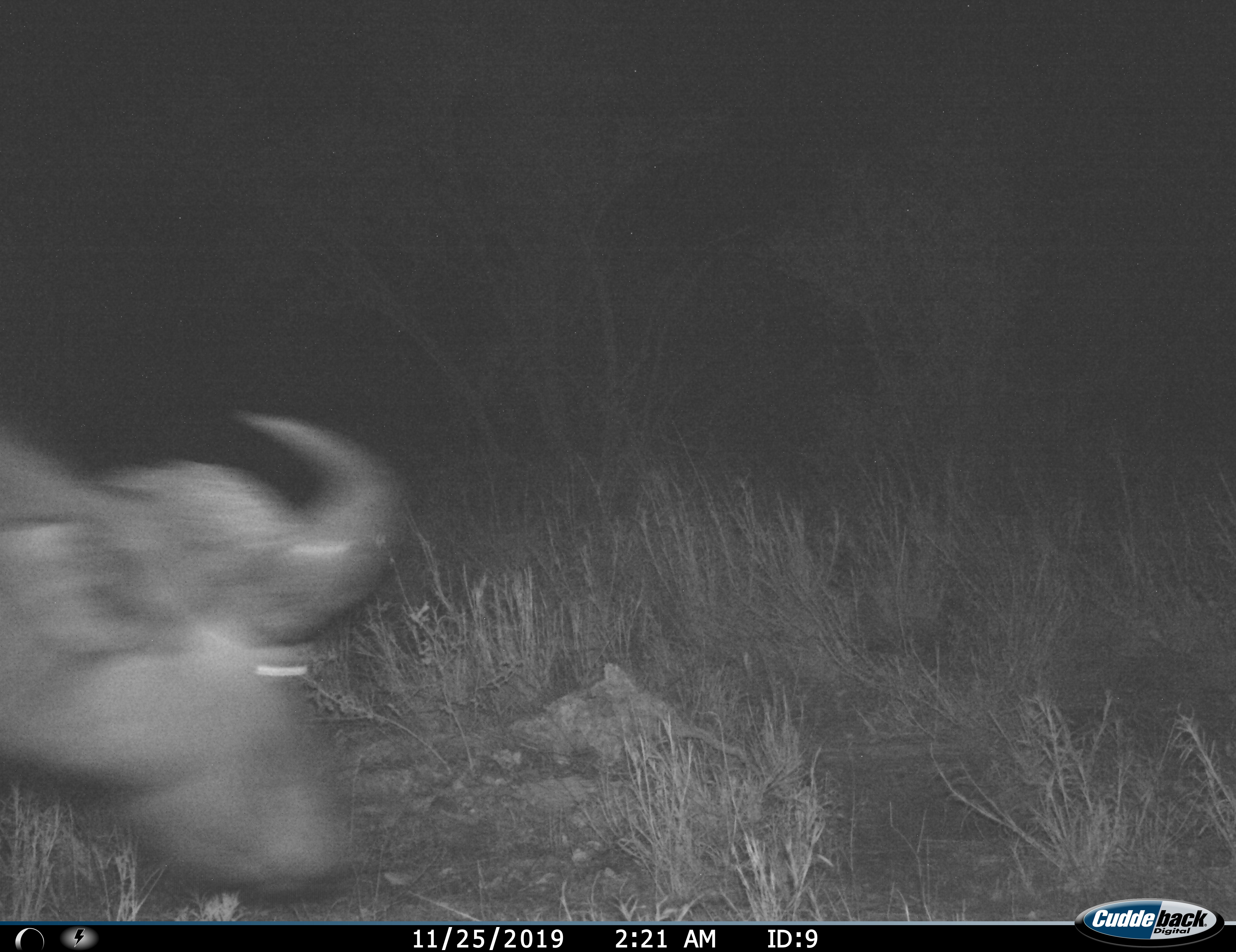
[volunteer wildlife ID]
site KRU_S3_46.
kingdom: Animalia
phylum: Chordata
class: Mammalia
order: Artiodactyla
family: Bovidae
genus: Syncerus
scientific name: Syncerus caffer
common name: african buffalo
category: buffalo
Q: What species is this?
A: Buffalo (african buffalo) (Syncerus caffer).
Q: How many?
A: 1.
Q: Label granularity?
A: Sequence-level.